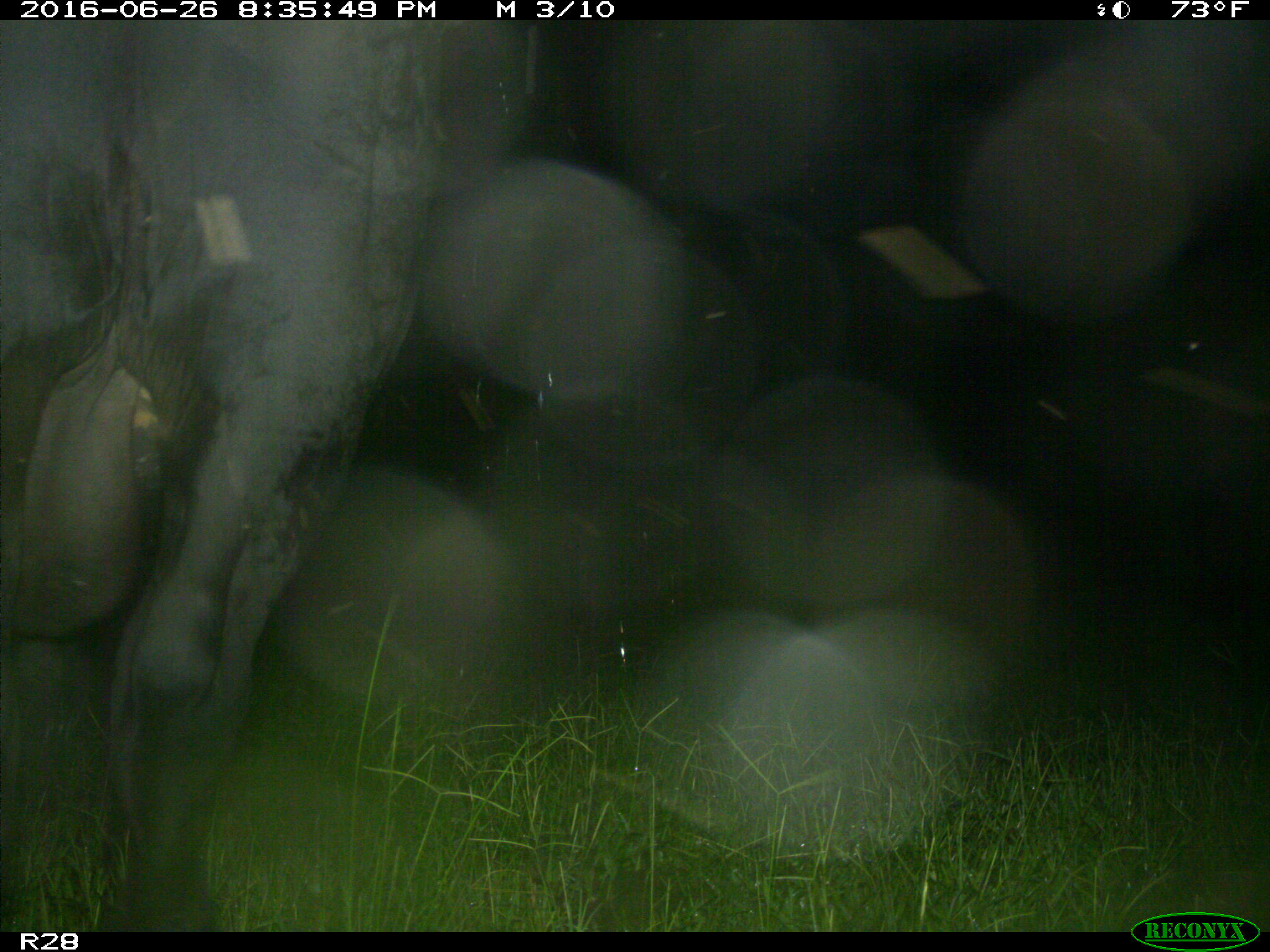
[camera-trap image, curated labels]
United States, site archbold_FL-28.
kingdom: Animalia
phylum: Chordata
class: Mammalia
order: Artiodactyla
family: Bovidae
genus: Bos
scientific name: Bos taurus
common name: domestic cow